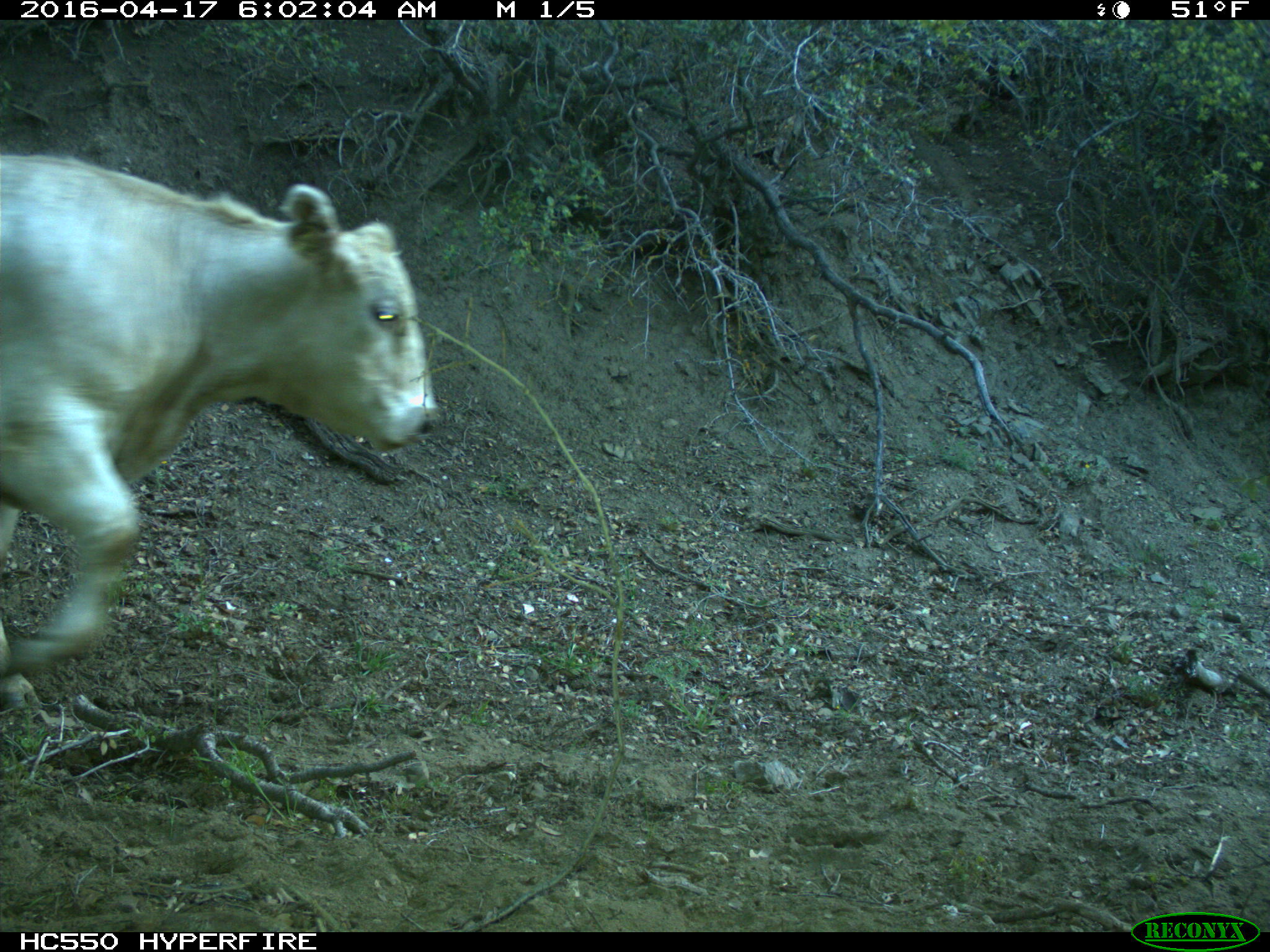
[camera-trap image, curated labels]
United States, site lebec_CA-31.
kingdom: Animalia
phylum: Chordata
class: Mammalia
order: Artiodactyla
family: Bovidae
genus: Bos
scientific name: Bos taurus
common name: domestic cow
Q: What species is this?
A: Bos taurus (domestic cow).